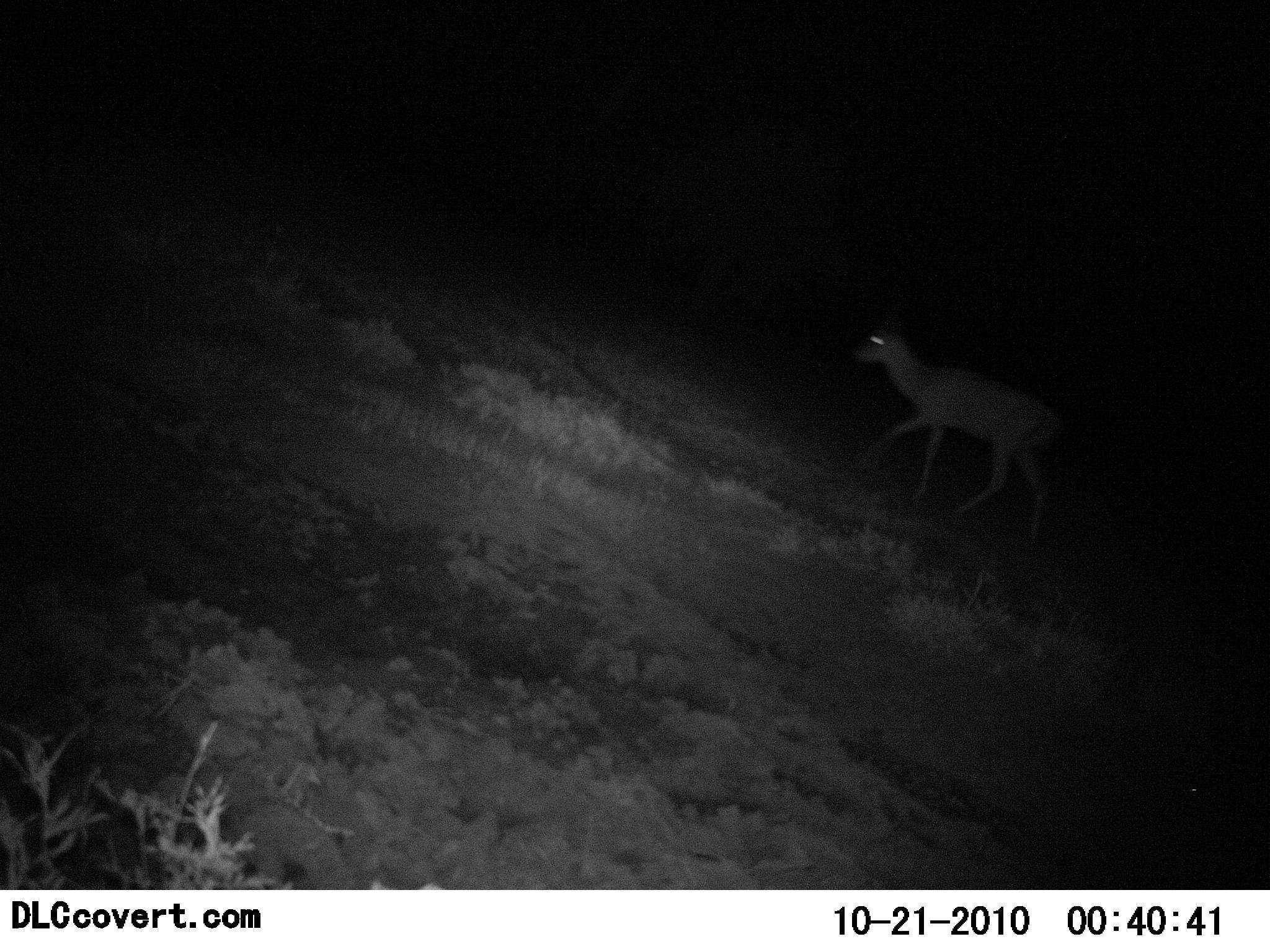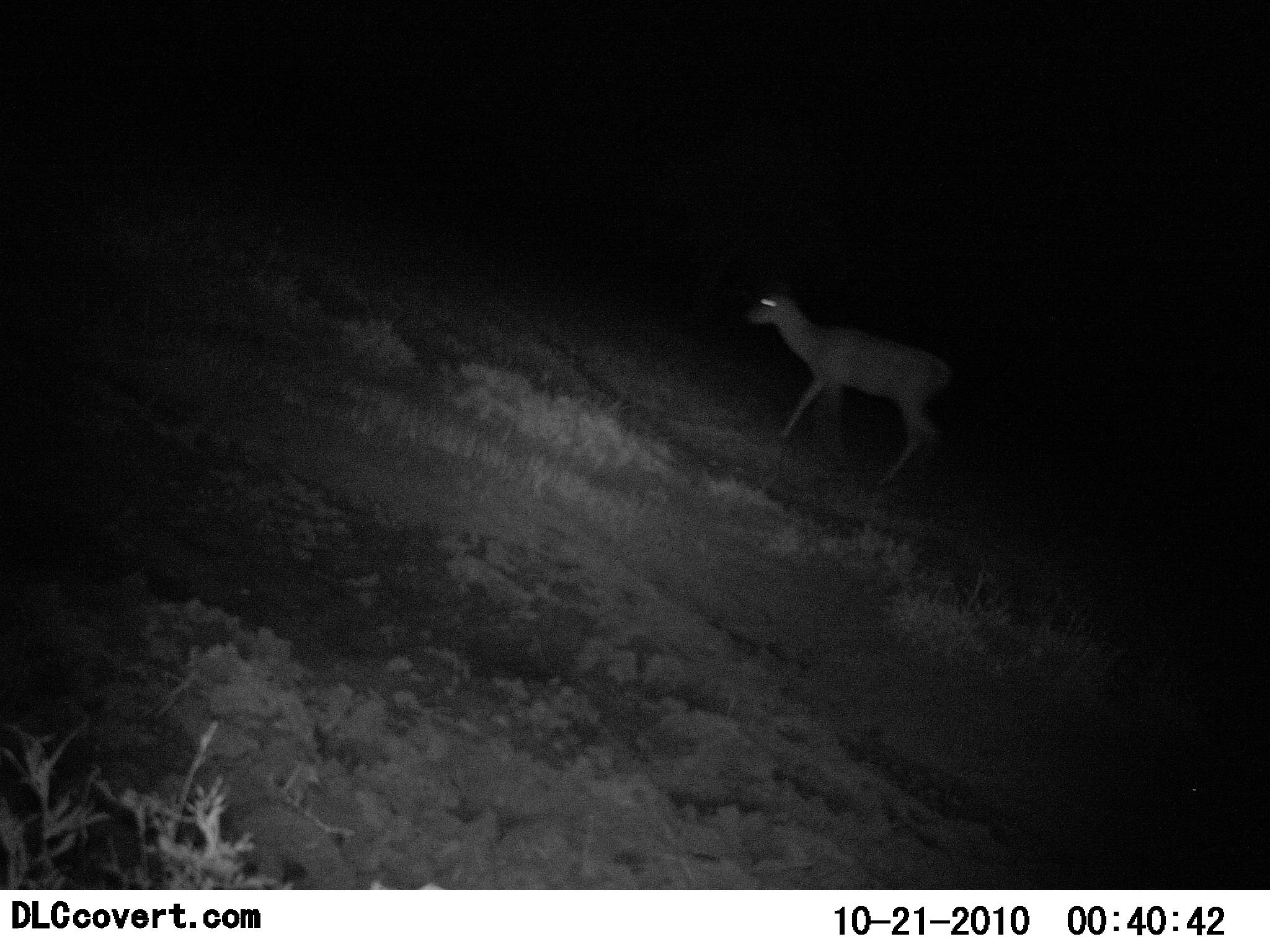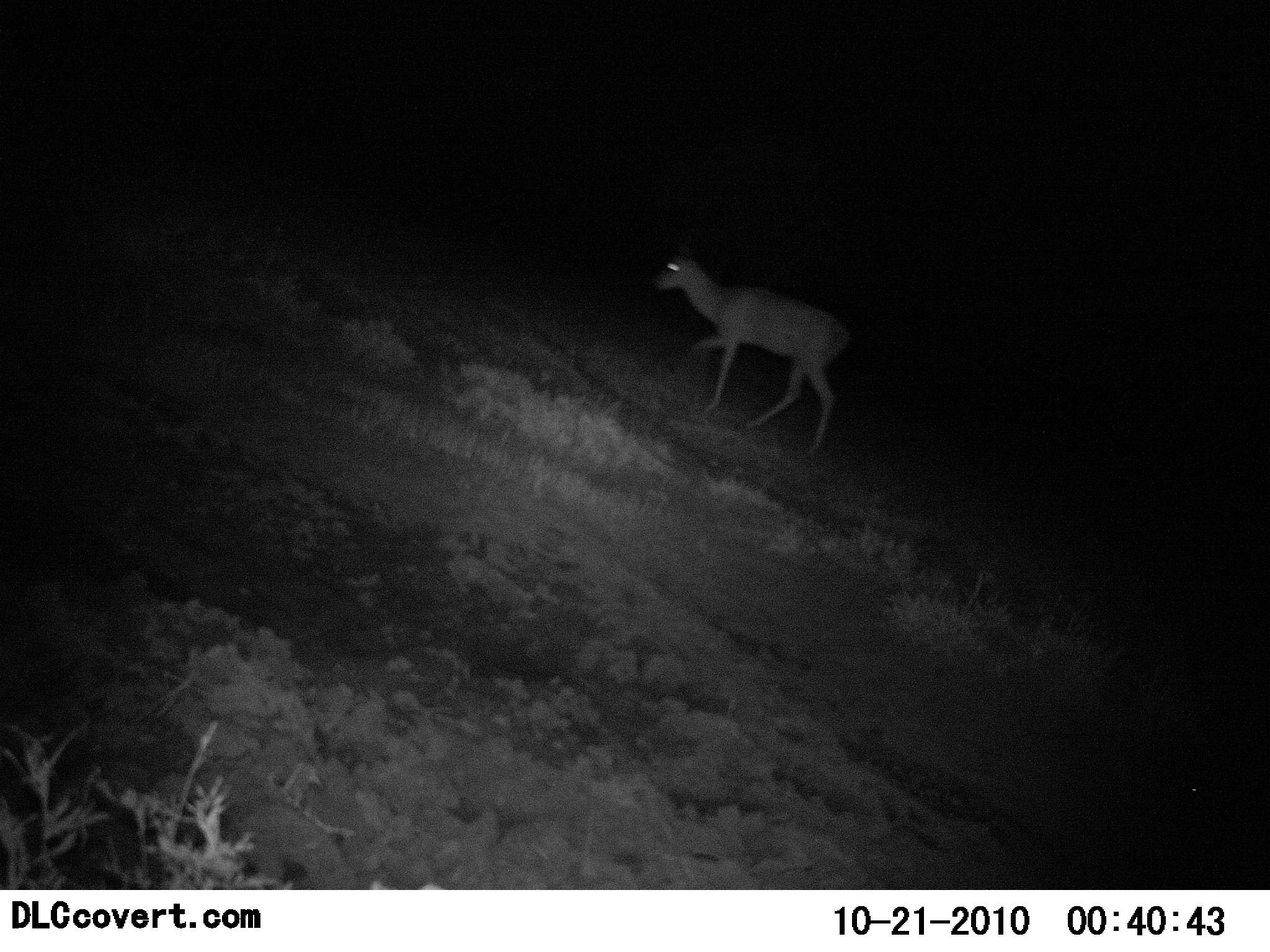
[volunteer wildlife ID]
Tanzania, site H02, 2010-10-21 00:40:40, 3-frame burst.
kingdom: Animalia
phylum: Chordata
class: Mammalia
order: Artiodactyla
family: Bovidae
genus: Redunca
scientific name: Redunca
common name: reedbuck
Reedbuck (Redunca), count 1. Behavior (volunteer vote fractions): standing 0%, resting 0%, moving 100%, interacting 0%. Young present (vote fraction): 0%. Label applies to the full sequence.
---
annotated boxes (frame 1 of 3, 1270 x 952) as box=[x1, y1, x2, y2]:
animal: box=[850, 328, 1060, 542]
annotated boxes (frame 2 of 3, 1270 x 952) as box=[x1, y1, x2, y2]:
animal: box=[745, 284, 956, 487]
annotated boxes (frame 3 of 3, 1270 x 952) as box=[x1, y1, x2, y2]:
animal: box=[651, 250, 855, 454]